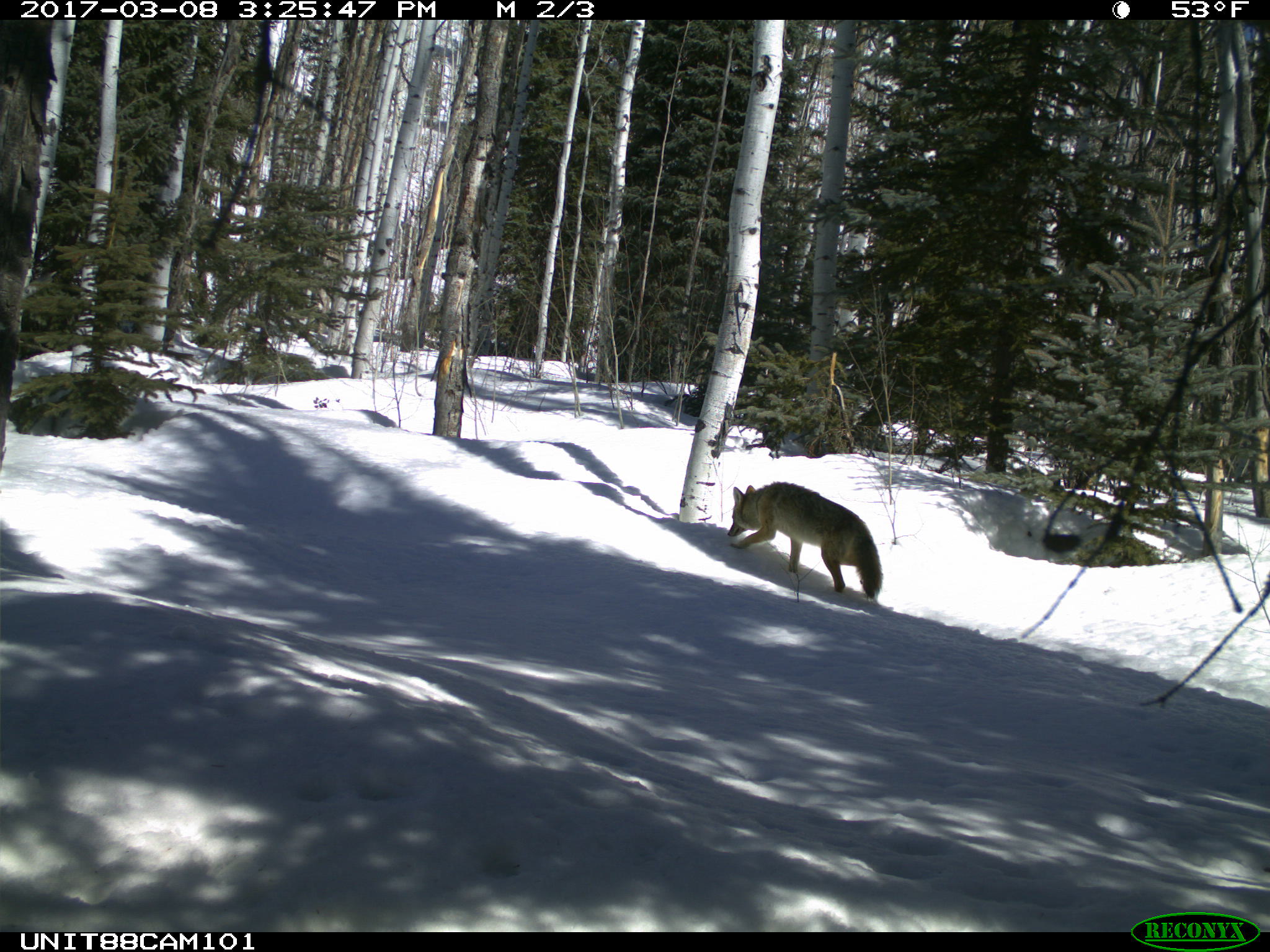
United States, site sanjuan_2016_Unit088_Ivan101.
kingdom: Animalia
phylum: Chordata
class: Mammalia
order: Carnivora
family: Canidae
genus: Canis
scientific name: Canis latrans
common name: coyote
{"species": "Canis latrans (coyote)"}